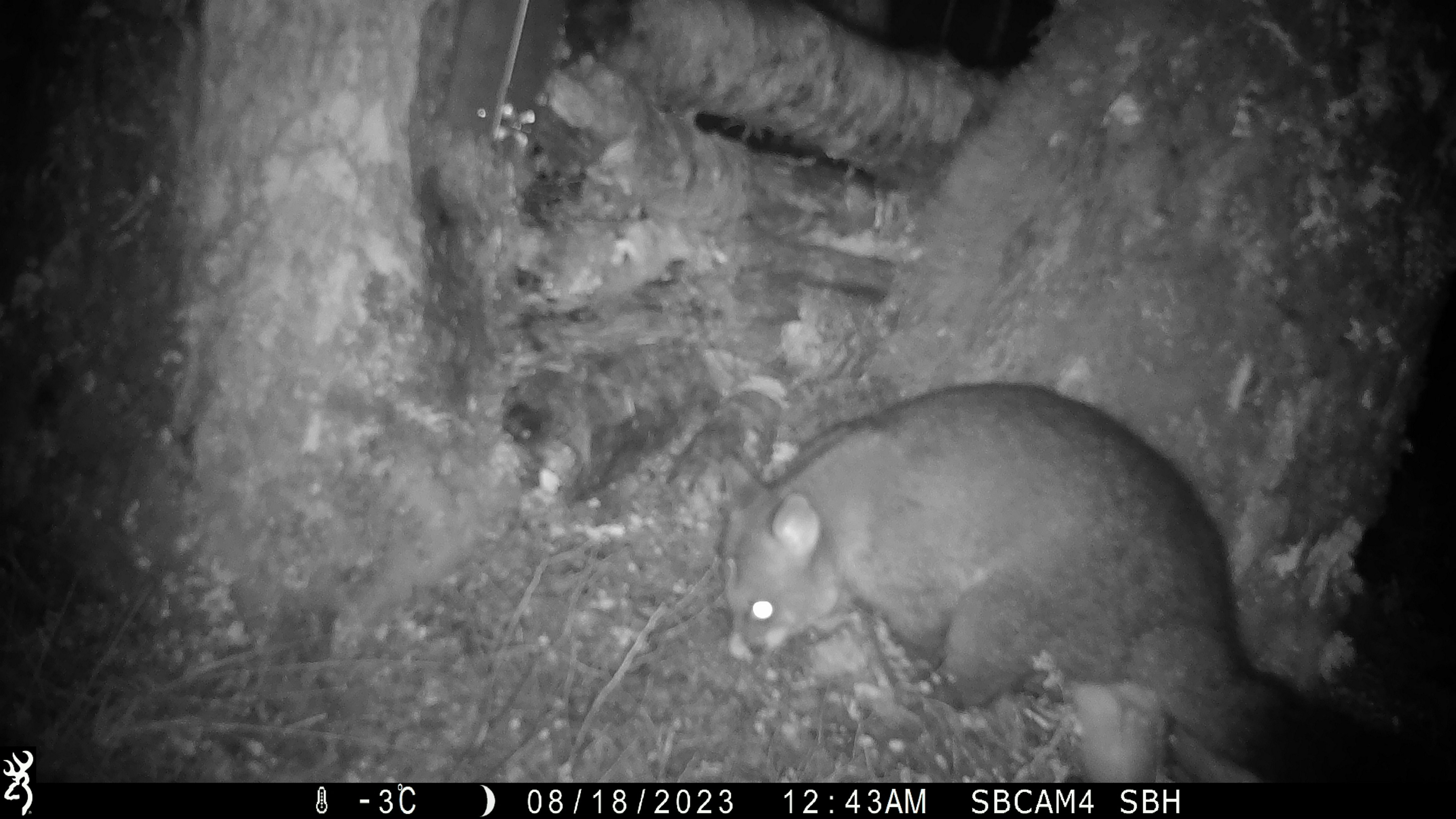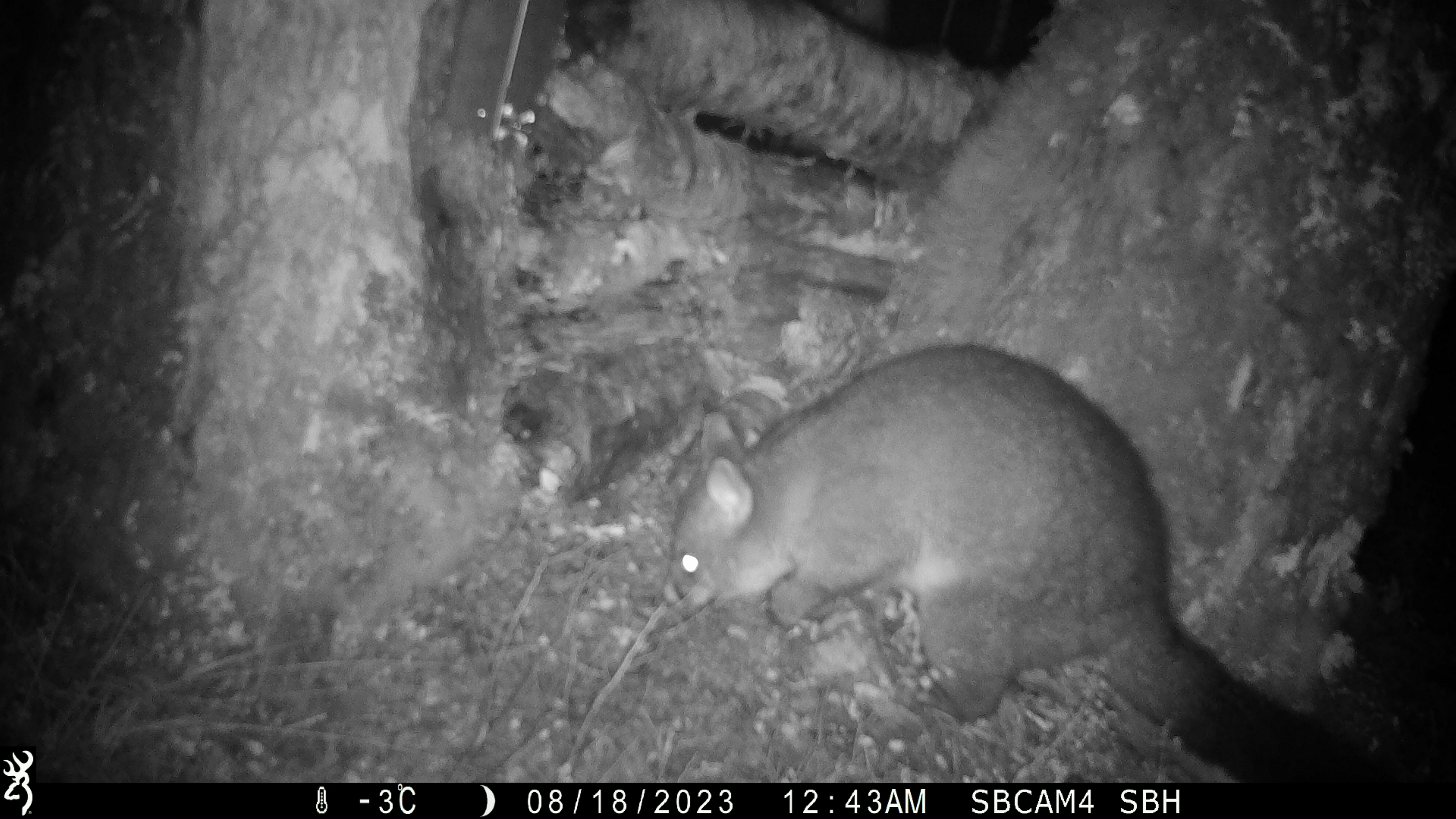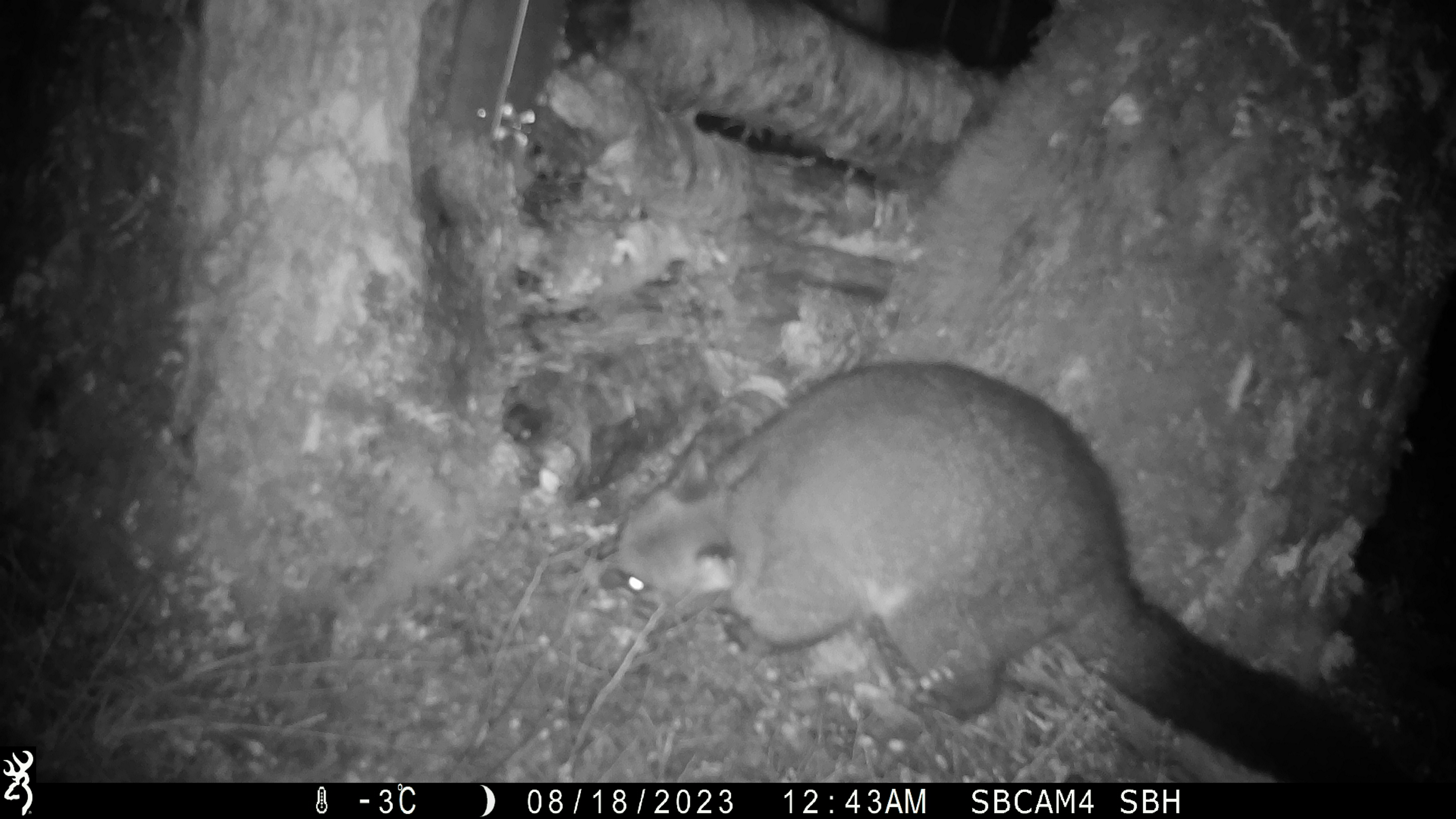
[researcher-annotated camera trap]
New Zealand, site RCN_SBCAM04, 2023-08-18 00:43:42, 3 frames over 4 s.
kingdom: Animalia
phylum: Chordata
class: Mammalia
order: Diprotodontia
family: Phalangeridae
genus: Trichosurus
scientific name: Trichosurus vulpecula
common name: common brushtail possum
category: possum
Possum (common brushtail possum) (Trichosurus vulpecula).